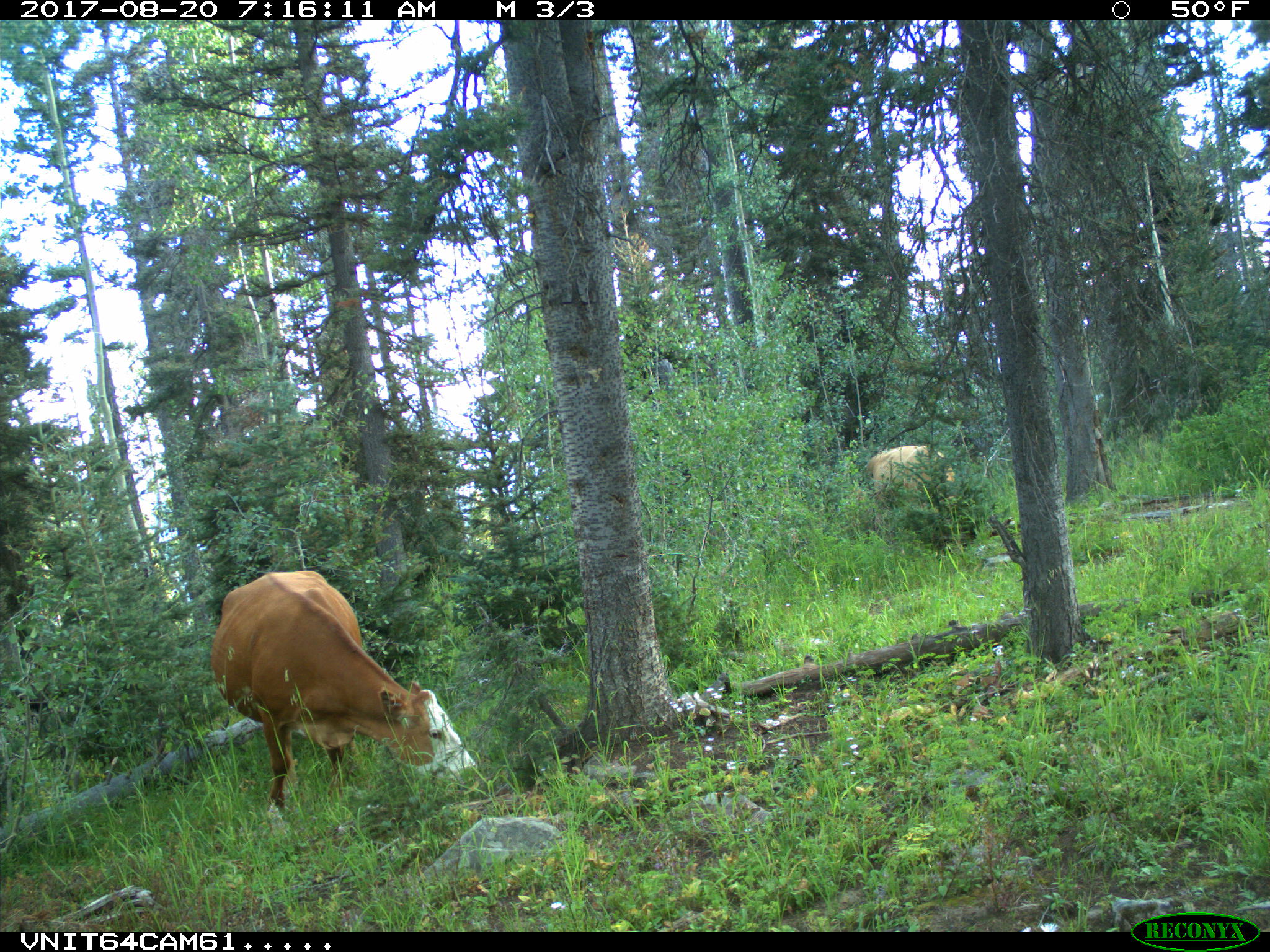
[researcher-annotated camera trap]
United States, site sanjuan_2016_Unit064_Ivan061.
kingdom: Animalia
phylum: Chordata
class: Mammalia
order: Artiodactyla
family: Bovidae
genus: Bos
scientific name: Bos taurus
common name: domestic cow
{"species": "Bos taurus (domestic cow)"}